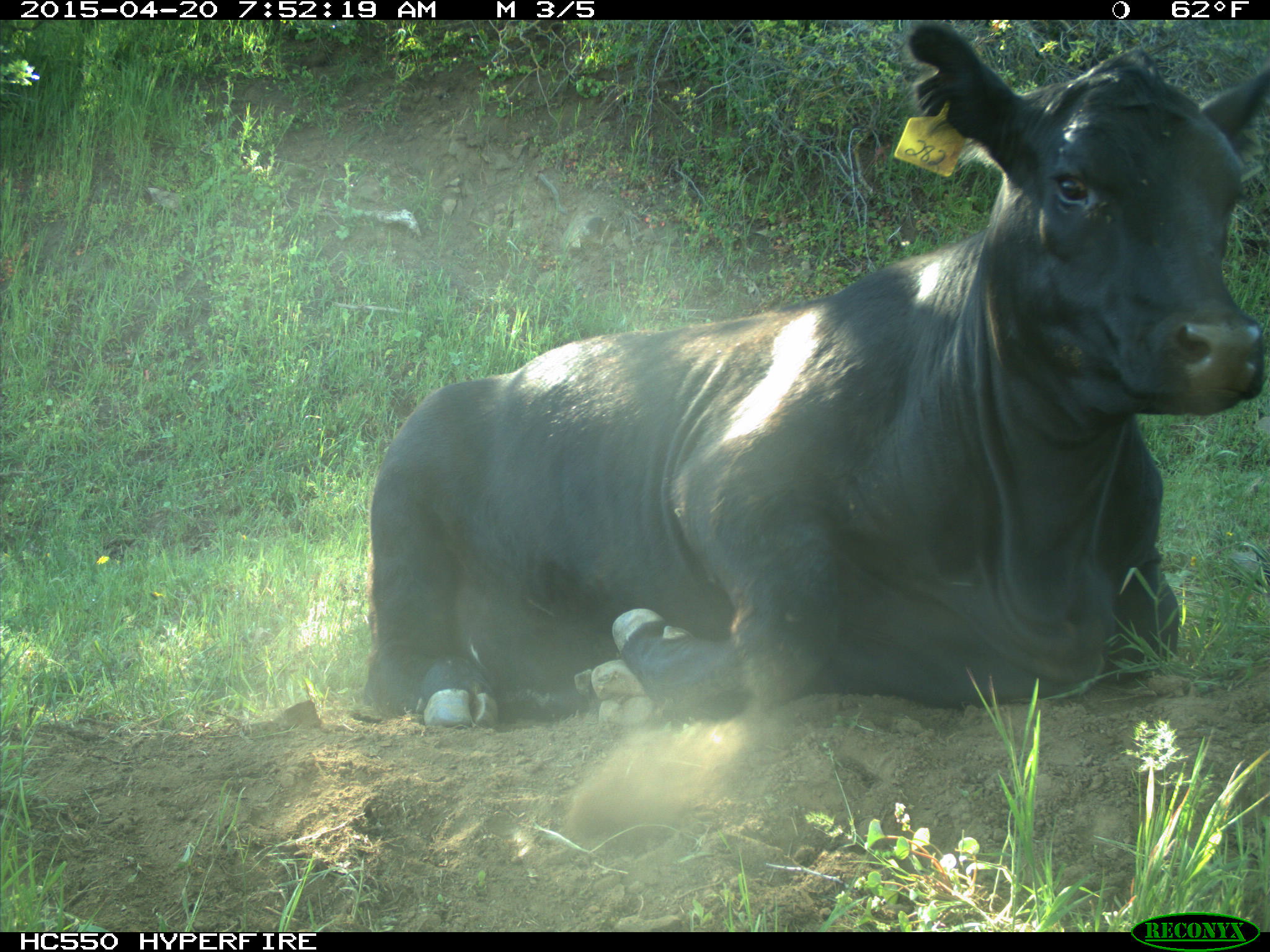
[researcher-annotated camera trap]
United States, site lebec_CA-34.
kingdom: Animalia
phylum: Chordata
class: Mammalia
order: Artiodactyla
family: Bovidae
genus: Bos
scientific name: Bos taurus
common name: domestic cow